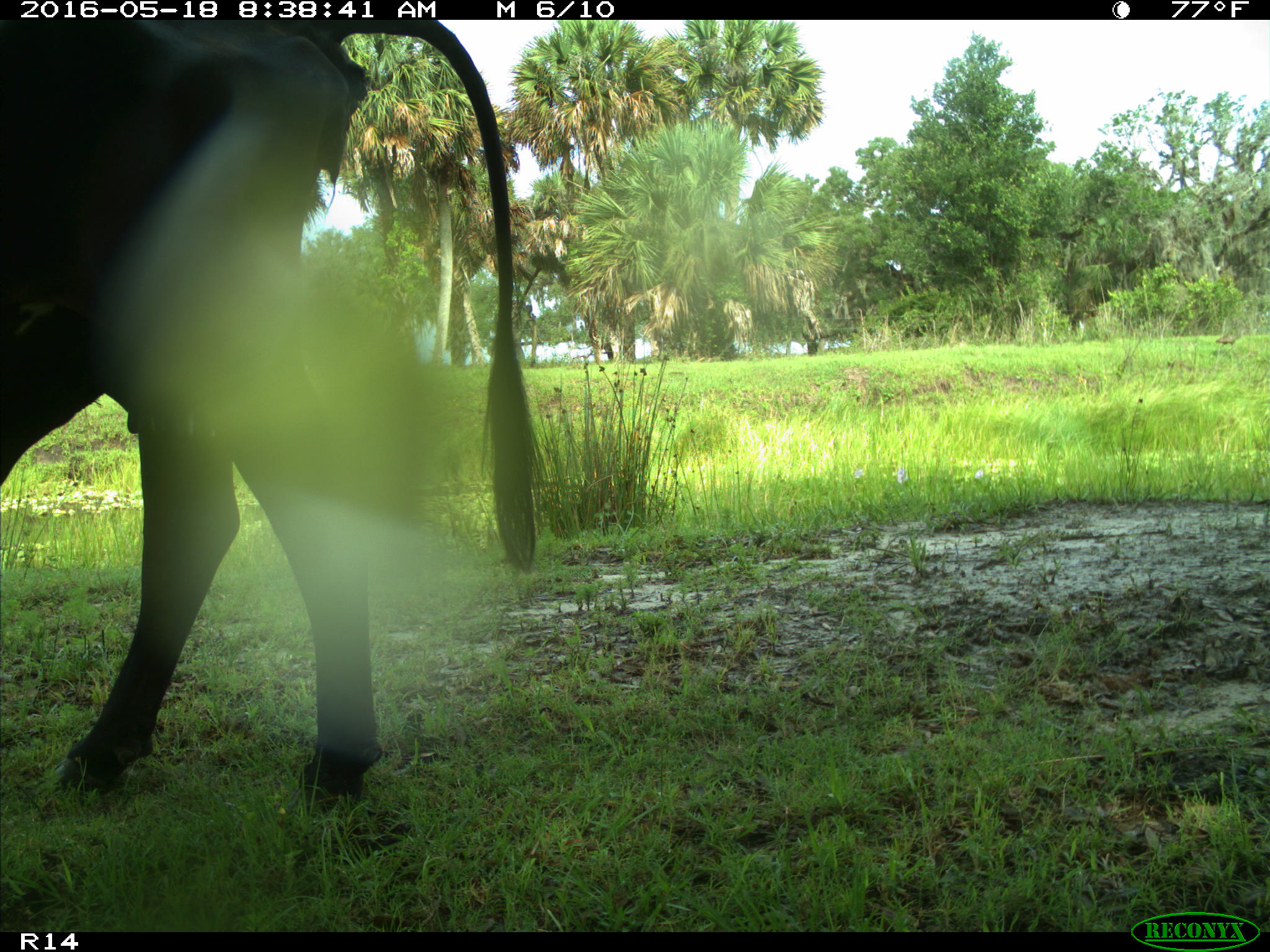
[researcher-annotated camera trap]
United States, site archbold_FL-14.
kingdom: Animalia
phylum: Chordata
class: Mammalia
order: Artiodactyla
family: Bovidae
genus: Bos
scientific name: Bos taurus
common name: domestic cow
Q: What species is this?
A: Bos taurus (domestic cow).